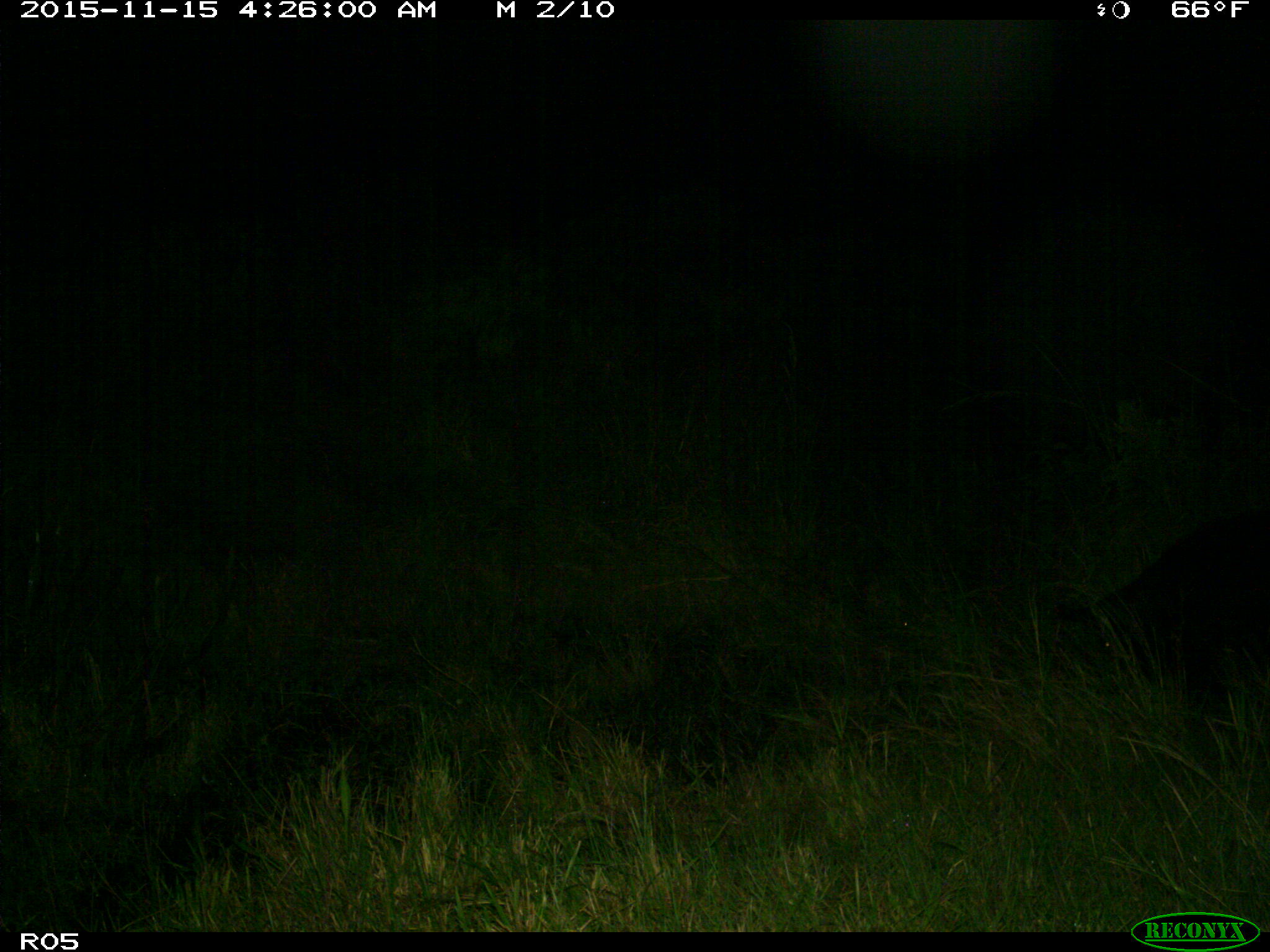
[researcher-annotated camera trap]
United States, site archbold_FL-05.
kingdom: Animalia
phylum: Chordata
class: Mammalia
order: Artiodactyla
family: Suidae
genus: Sus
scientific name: Sus scrofa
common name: wild boar